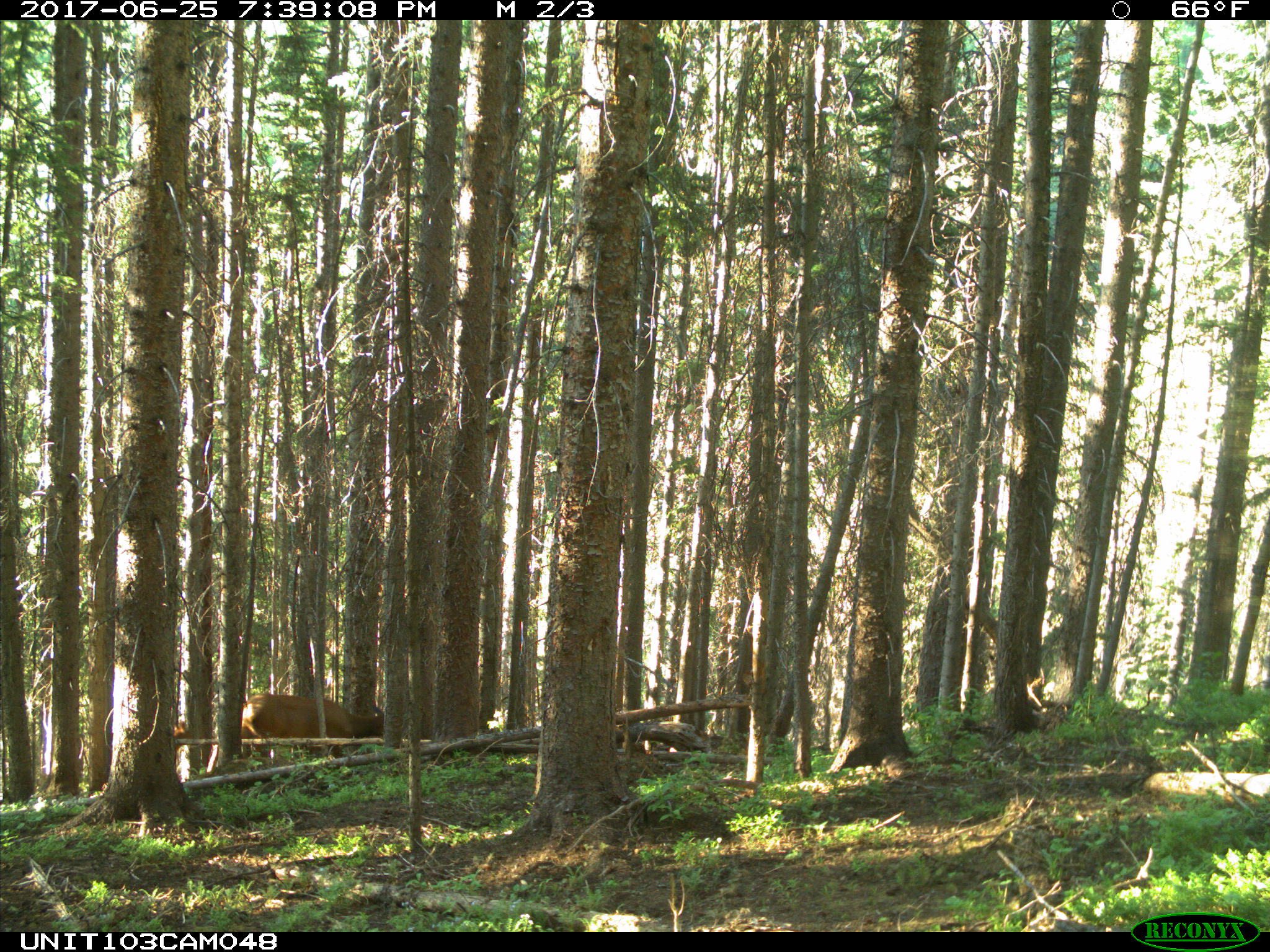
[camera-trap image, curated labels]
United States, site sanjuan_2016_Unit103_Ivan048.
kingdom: Animalia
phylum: Chordata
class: Mammalia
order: Artiodactyla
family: Cervidae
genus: Cervus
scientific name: Cervus elaphus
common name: red deer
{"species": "Cervus elaphus (red deer)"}